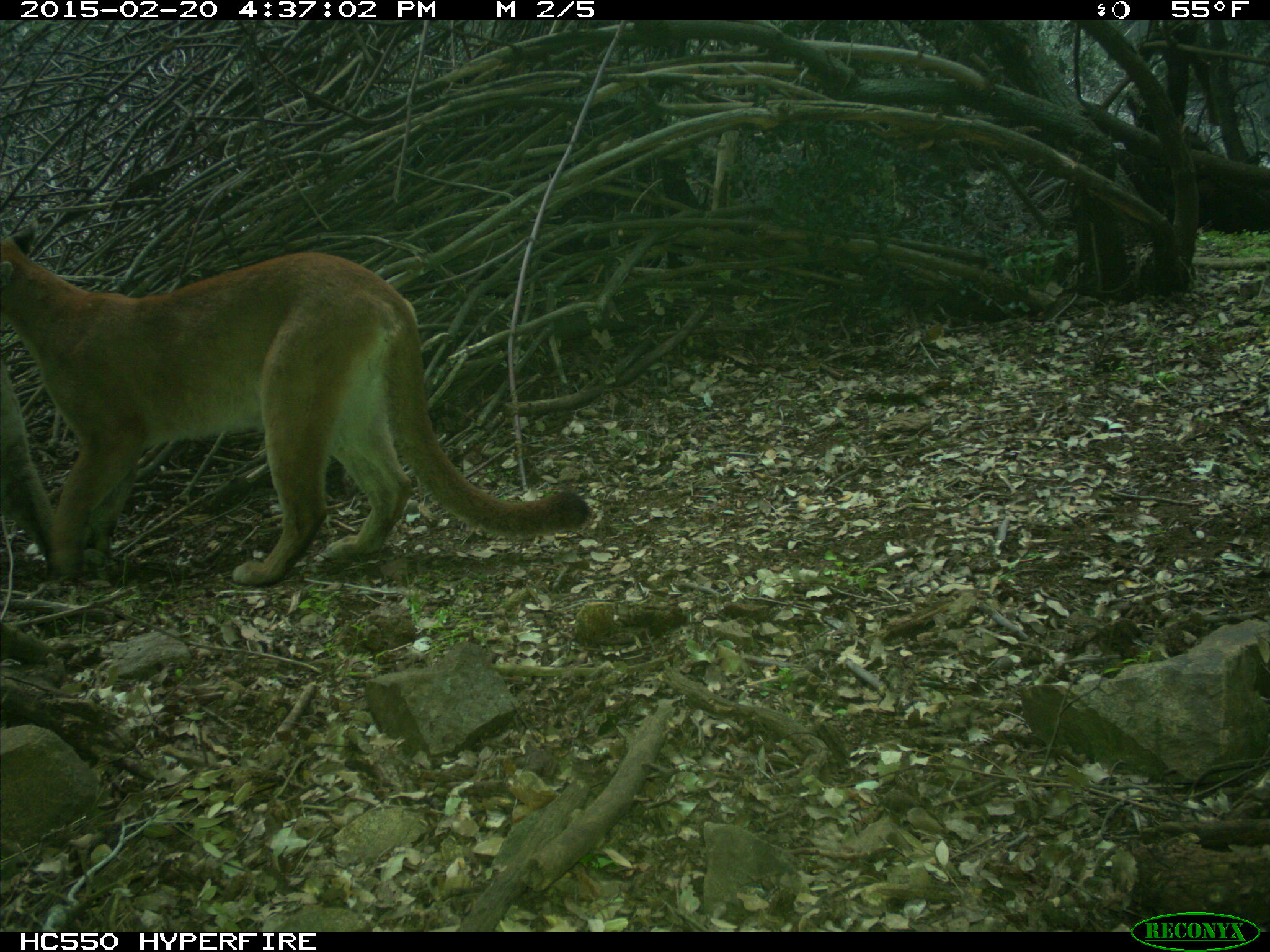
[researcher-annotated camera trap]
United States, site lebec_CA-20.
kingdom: Animalia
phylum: Chordata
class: Mammalia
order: Carnivora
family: Felidae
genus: Puma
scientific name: Puma concolor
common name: mountain lion